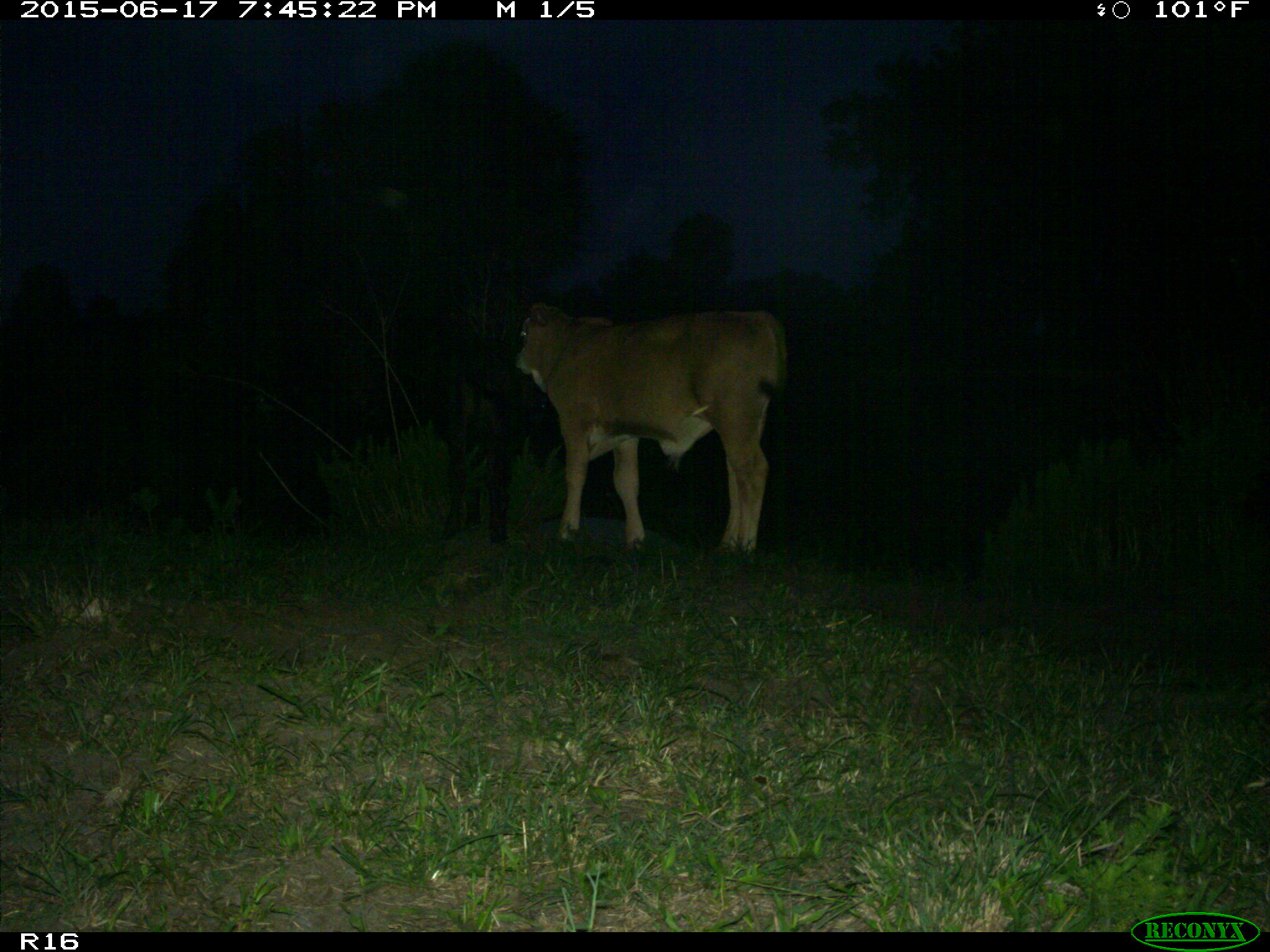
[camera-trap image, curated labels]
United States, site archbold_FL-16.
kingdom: Animalia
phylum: Chordata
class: Mammalia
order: Artiodactyla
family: Bovidae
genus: Bos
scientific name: Bos taurus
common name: domestic cow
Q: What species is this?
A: Bos taurus (domestic cow).